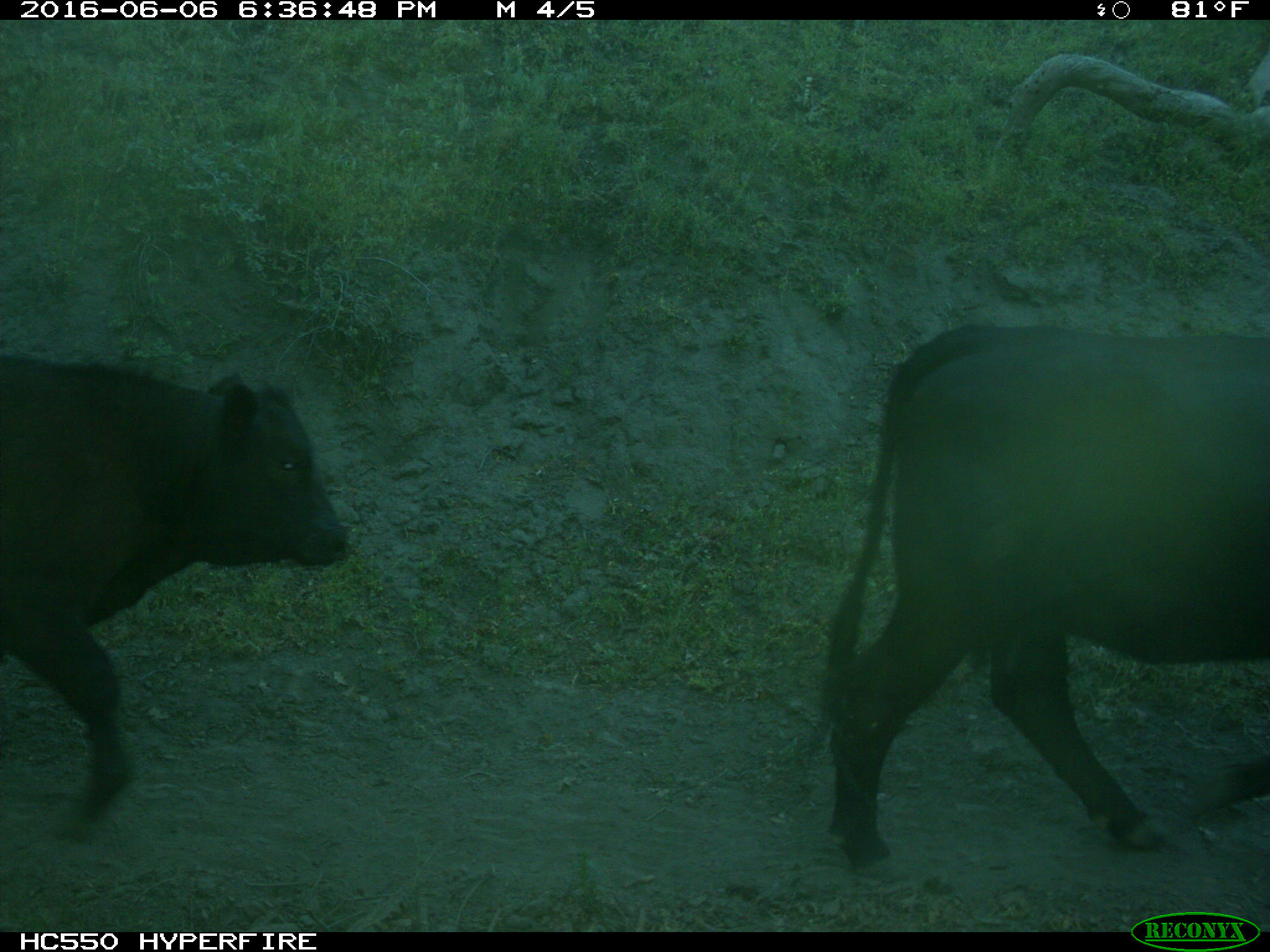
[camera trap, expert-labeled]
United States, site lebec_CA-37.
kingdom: Animalia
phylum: Chordata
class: Mammalia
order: Artiodactyla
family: Bovidae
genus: Bos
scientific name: Bos taurus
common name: domestic cow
Bos taurus (domestic cow).